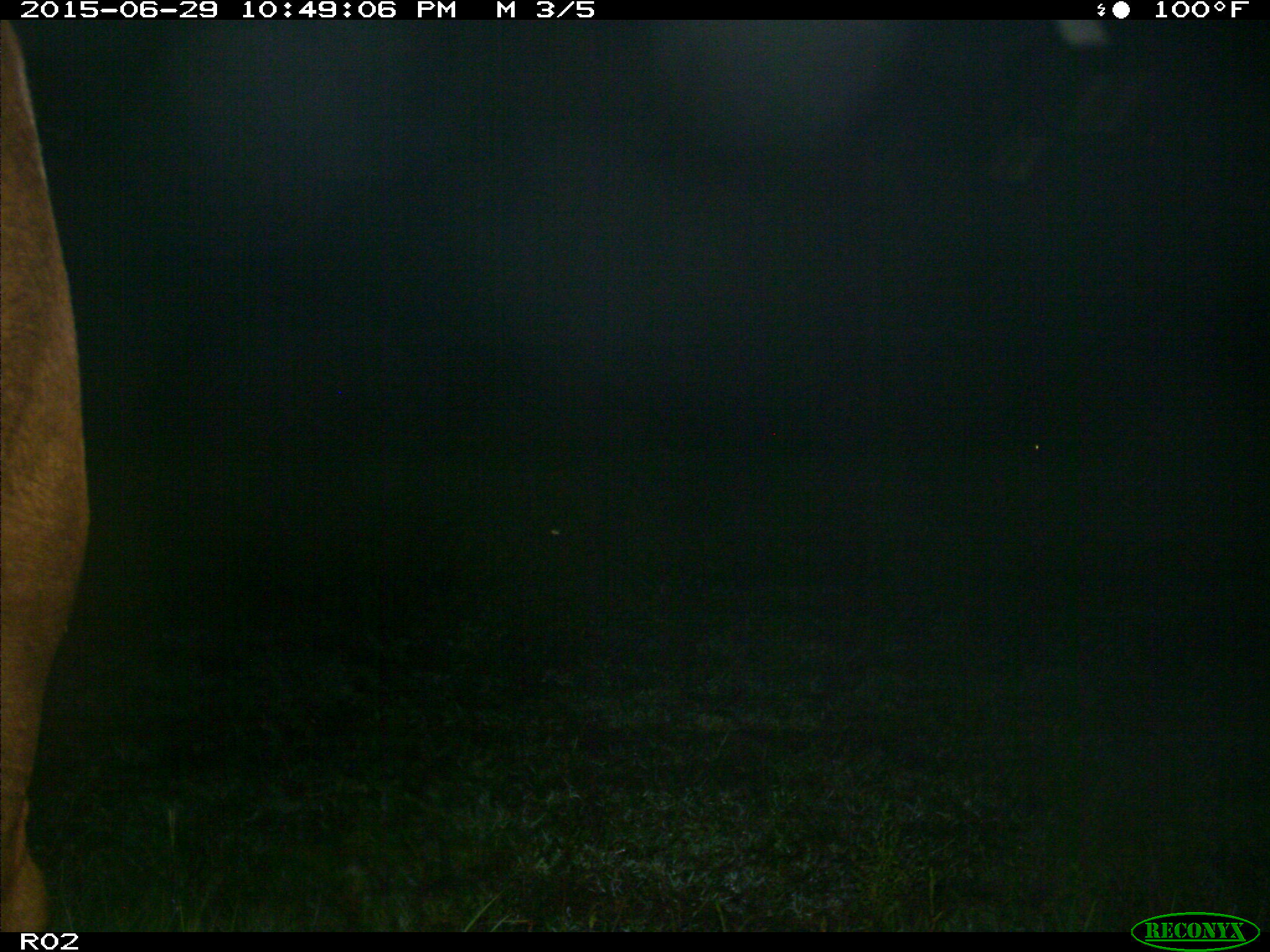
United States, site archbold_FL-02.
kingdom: Animalia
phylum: Chordata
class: Mammalia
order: Artiodactyla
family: Bovidae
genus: Bos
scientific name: Bos taurus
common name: domestic cow